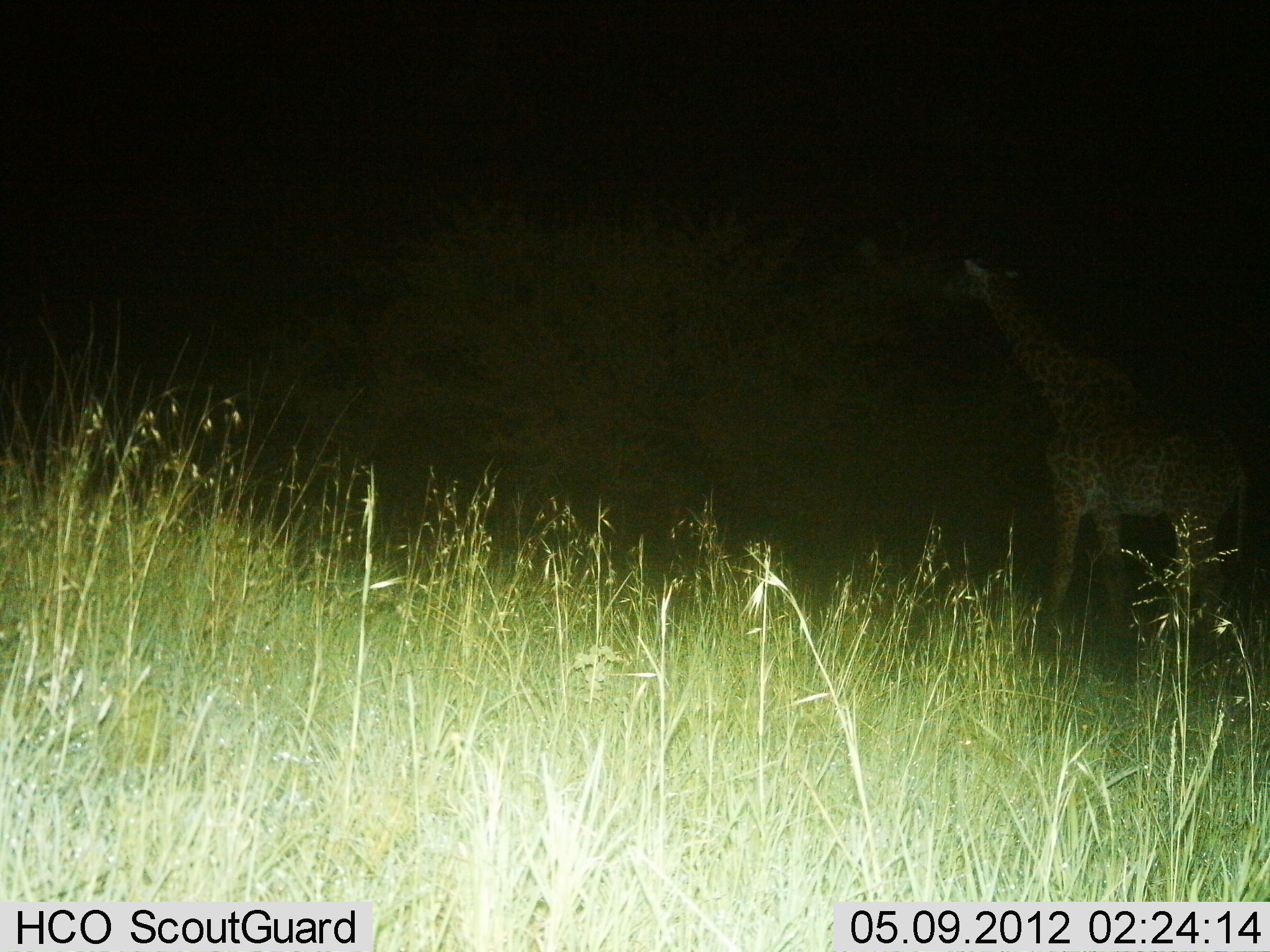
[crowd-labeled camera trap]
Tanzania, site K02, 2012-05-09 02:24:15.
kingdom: Animalia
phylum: Chordata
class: Mammalia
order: Artiodactyla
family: Giraffidae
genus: Giraffa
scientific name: Giraffa camelopardalis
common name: giraffe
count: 1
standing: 50%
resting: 0%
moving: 0%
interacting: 0%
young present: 0%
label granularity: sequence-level